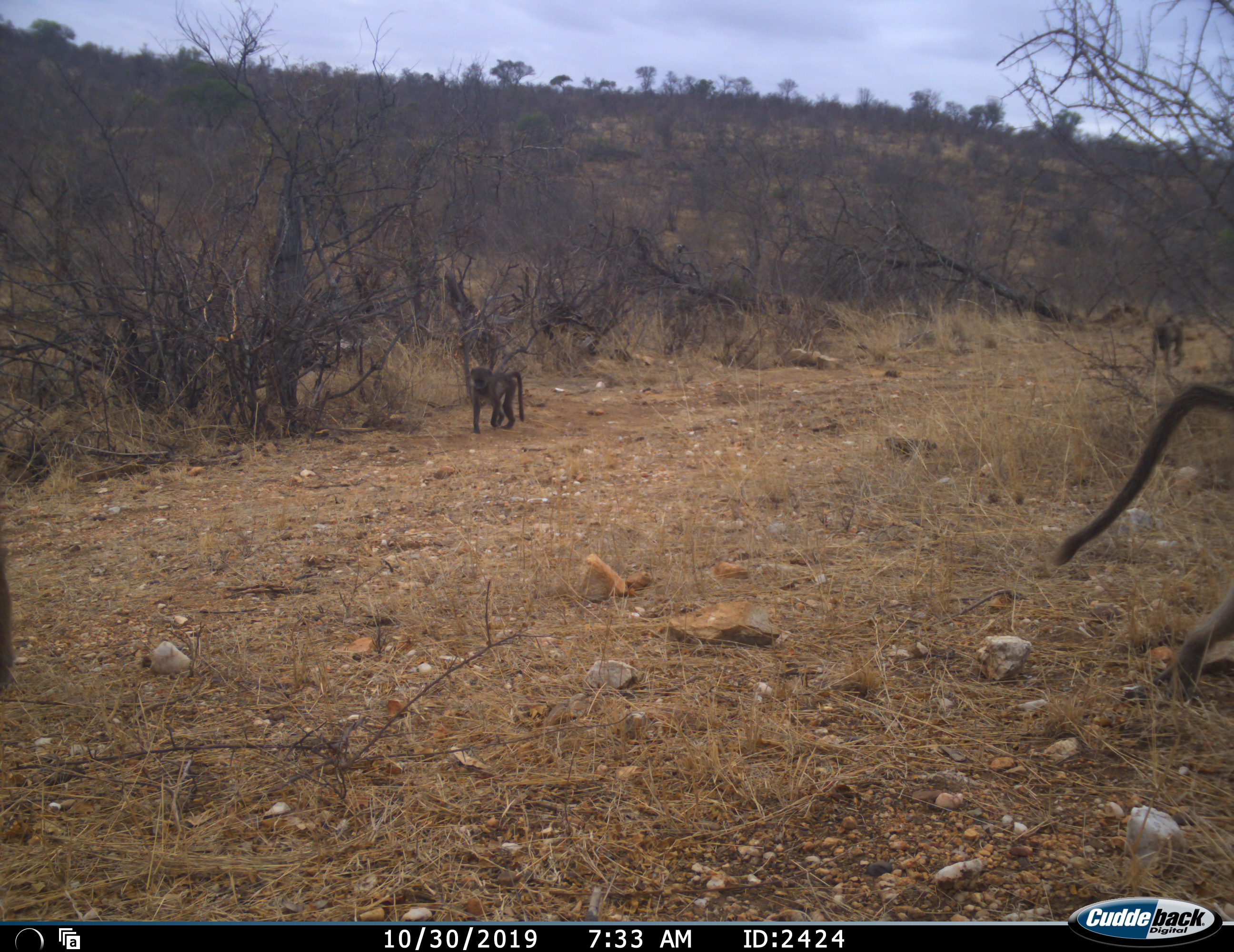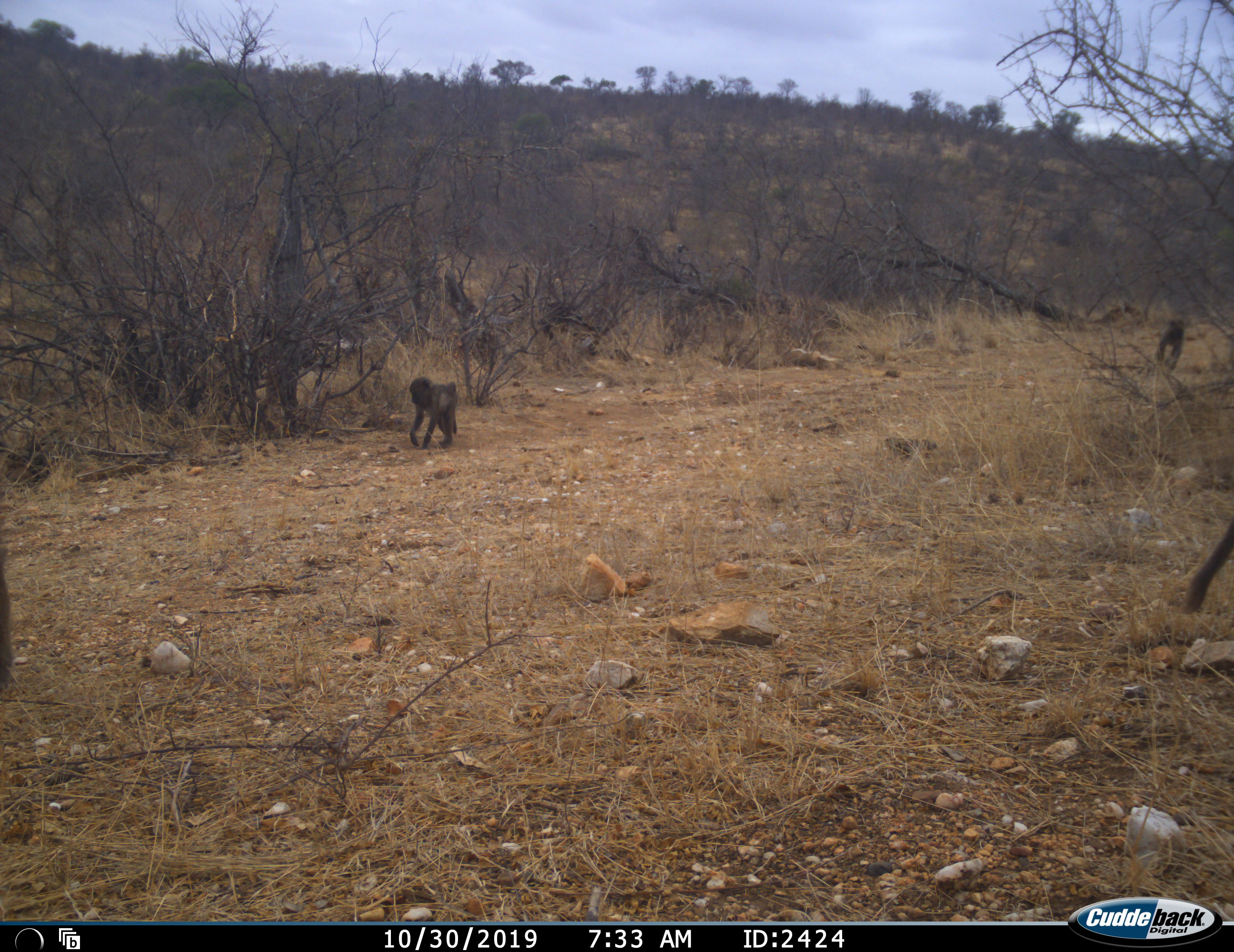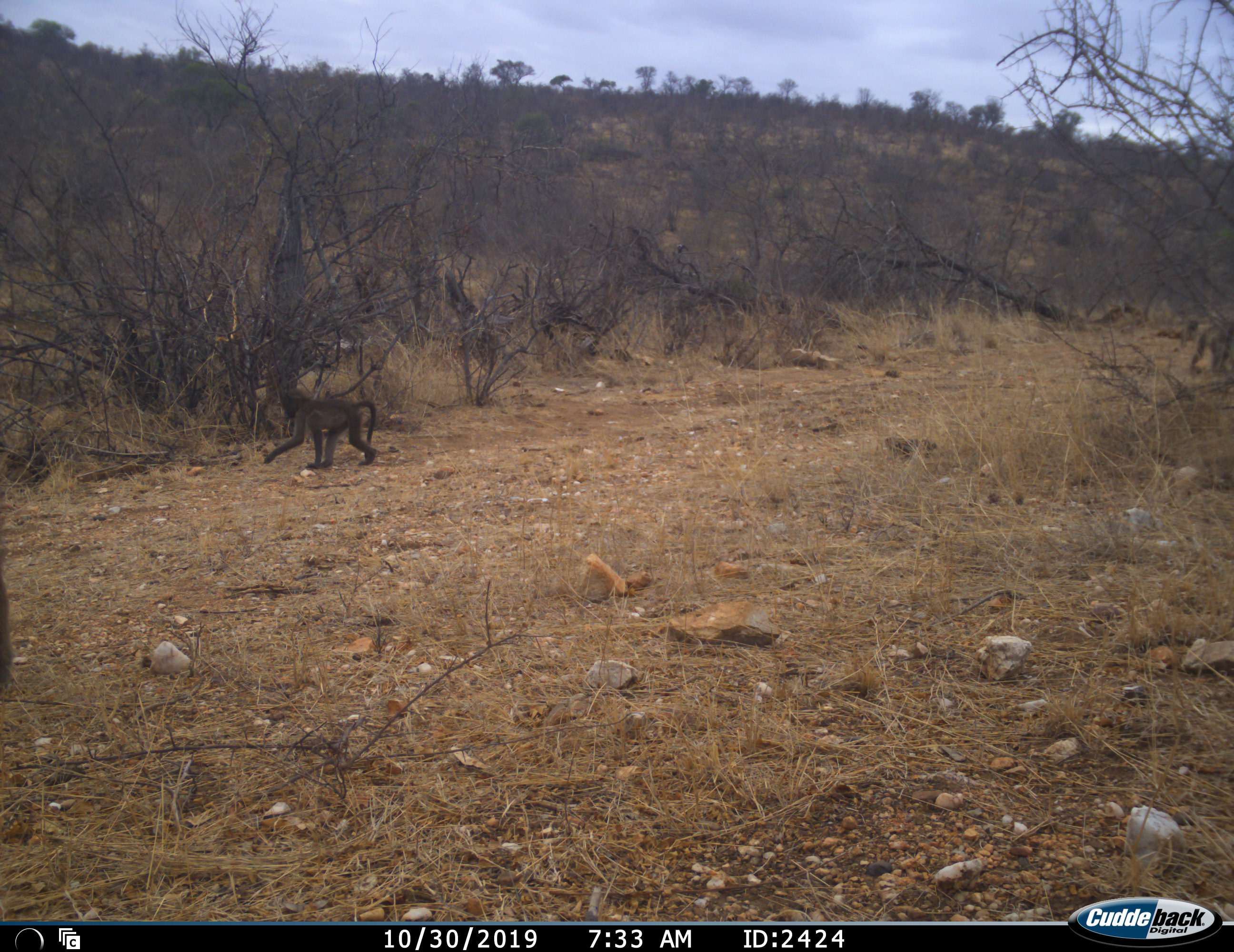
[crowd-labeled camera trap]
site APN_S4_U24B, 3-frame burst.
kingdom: Animalia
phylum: Chordata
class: Mammalia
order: Primates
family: Cercopithecidae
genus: Papio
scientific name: Papio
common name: baboon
Baboon (Papio), count 3. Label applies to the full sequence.